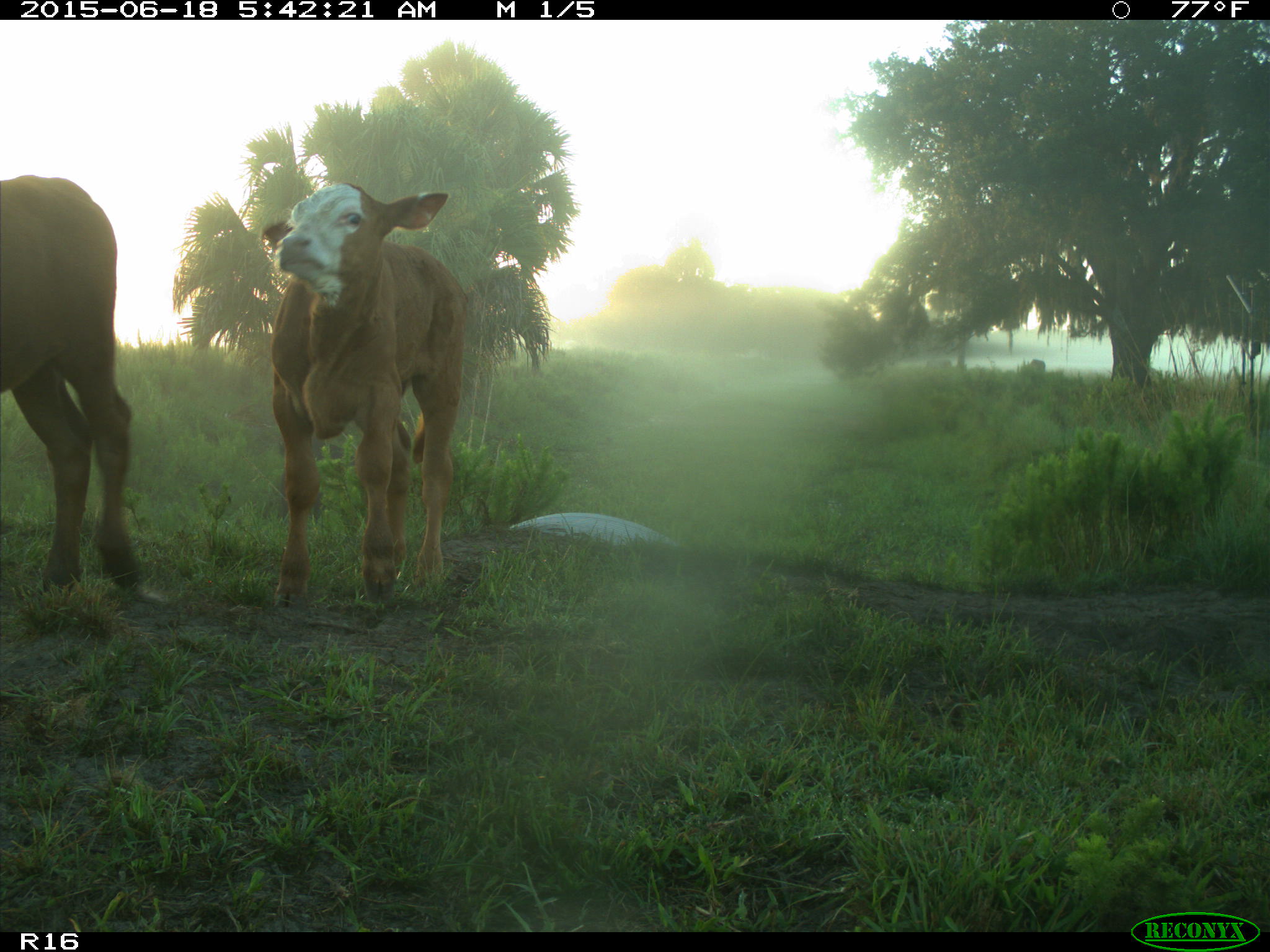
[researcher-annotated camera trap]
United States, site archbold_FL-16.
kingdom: Animalia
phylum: Chordata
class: Mammalia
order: Artiodactyla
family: Suidae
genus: Sus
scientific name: Sus scrofa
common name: wild boar